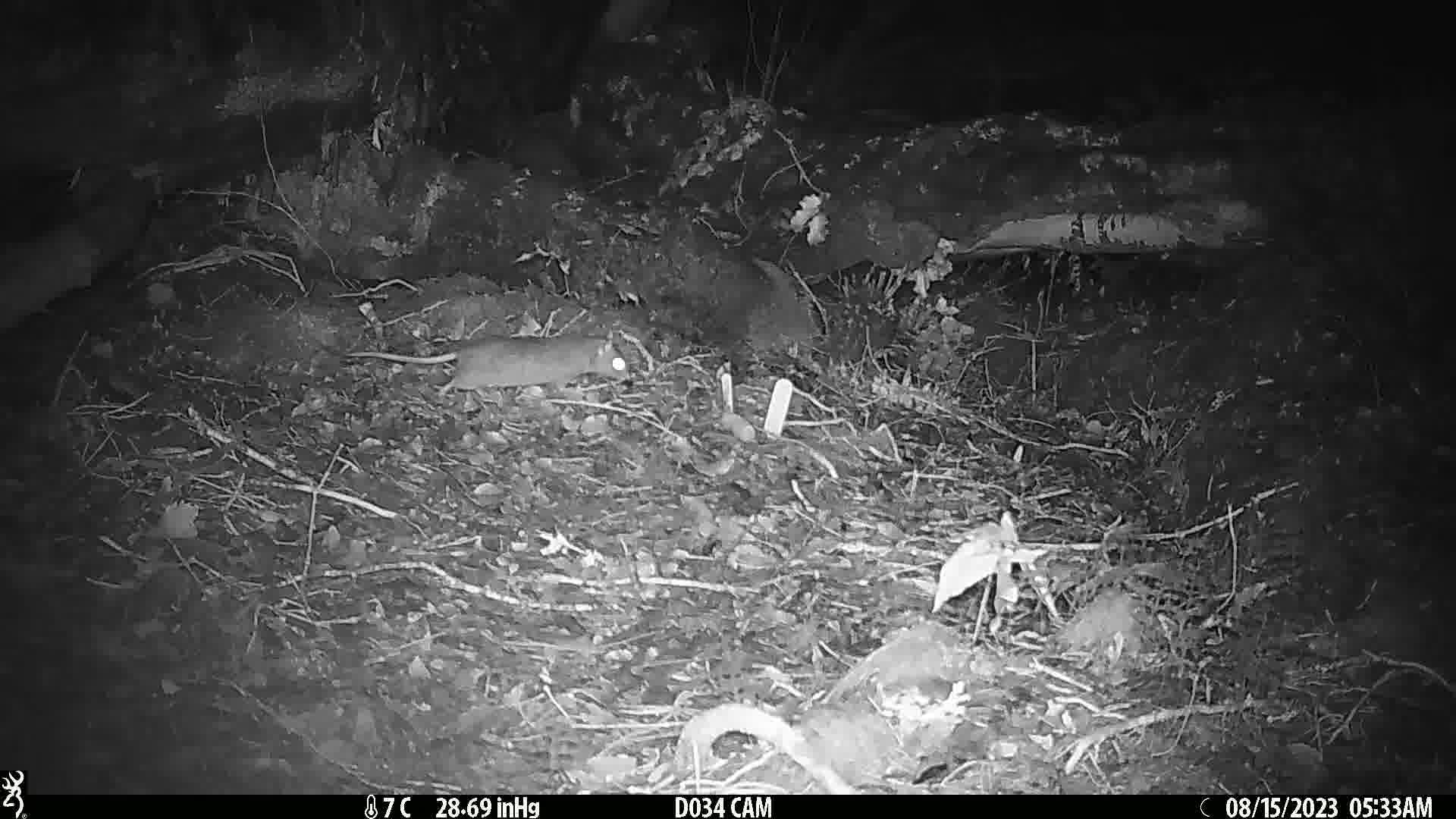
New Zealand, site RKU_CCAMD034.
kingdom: Animalia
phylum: Chordata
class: Mammalia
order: Rodentia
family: Muridae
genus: Rattus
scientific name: Rattus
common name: rat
Rat (Rattus).